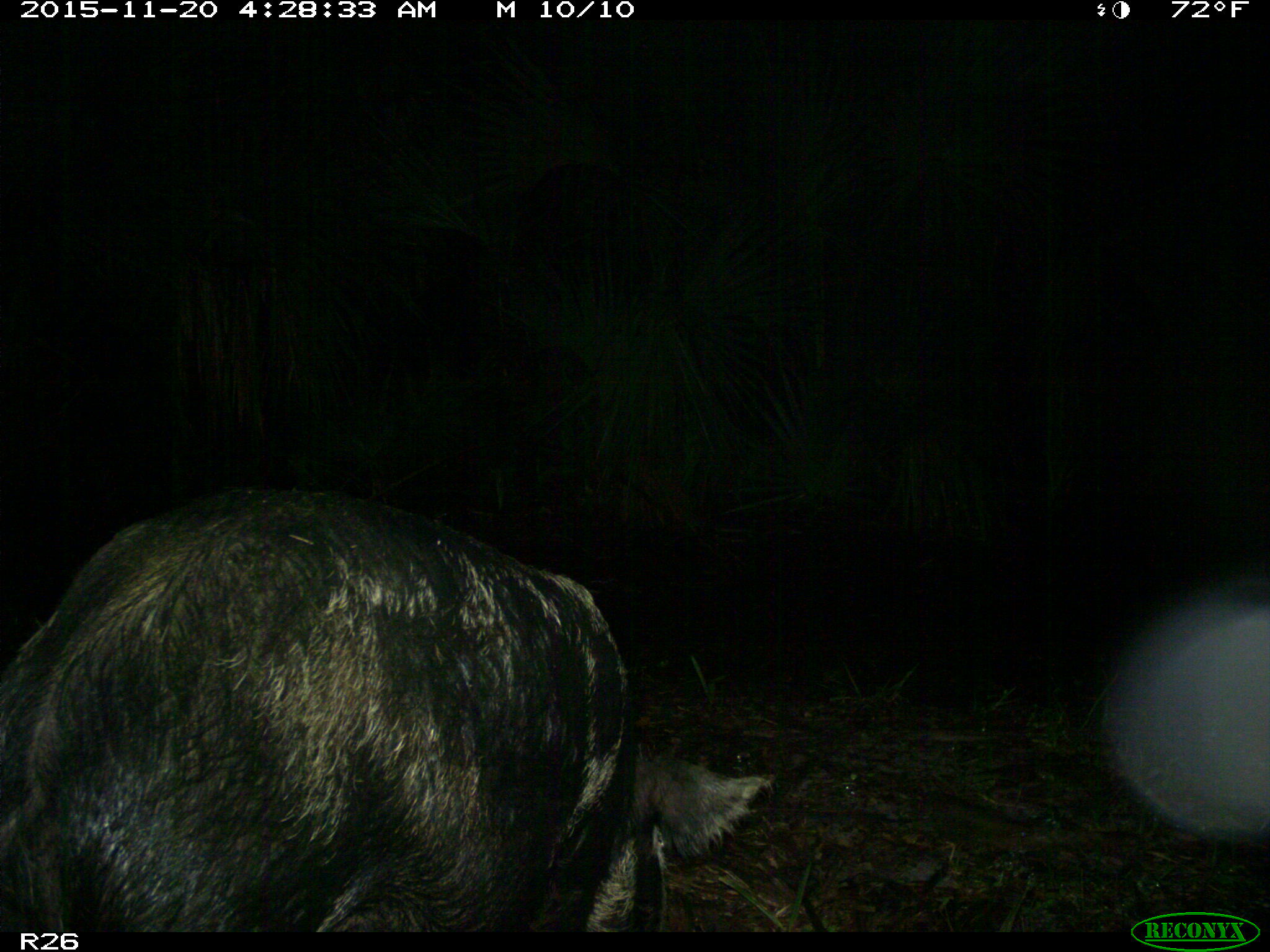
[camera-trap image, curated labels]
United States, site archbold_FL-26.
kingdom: Animalia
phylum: Chordata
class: Mammalia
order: Artiodactyla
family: Suidae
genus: Sus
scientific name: Sus scrofa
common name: wild boar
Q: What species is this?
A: Sus scrofa (wild boar).